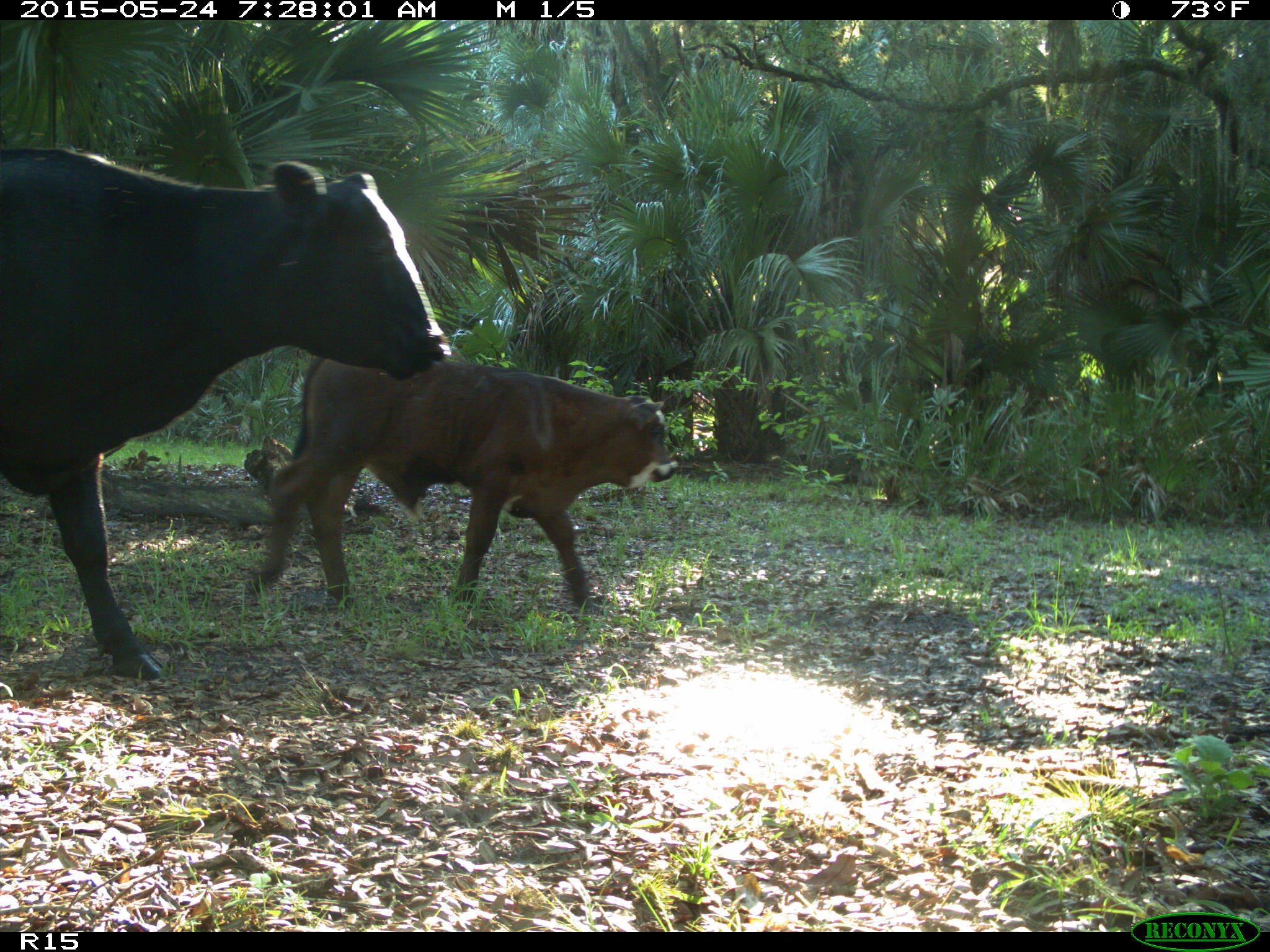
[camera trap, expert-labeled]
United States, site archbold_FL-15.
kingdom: Animalia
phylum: Chordata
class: Mammalia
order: Artiodactyla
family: Bovidae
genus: Bos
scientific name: Bos taurus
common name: domestic cow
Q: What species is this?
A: Bos taurus (domestic cow).